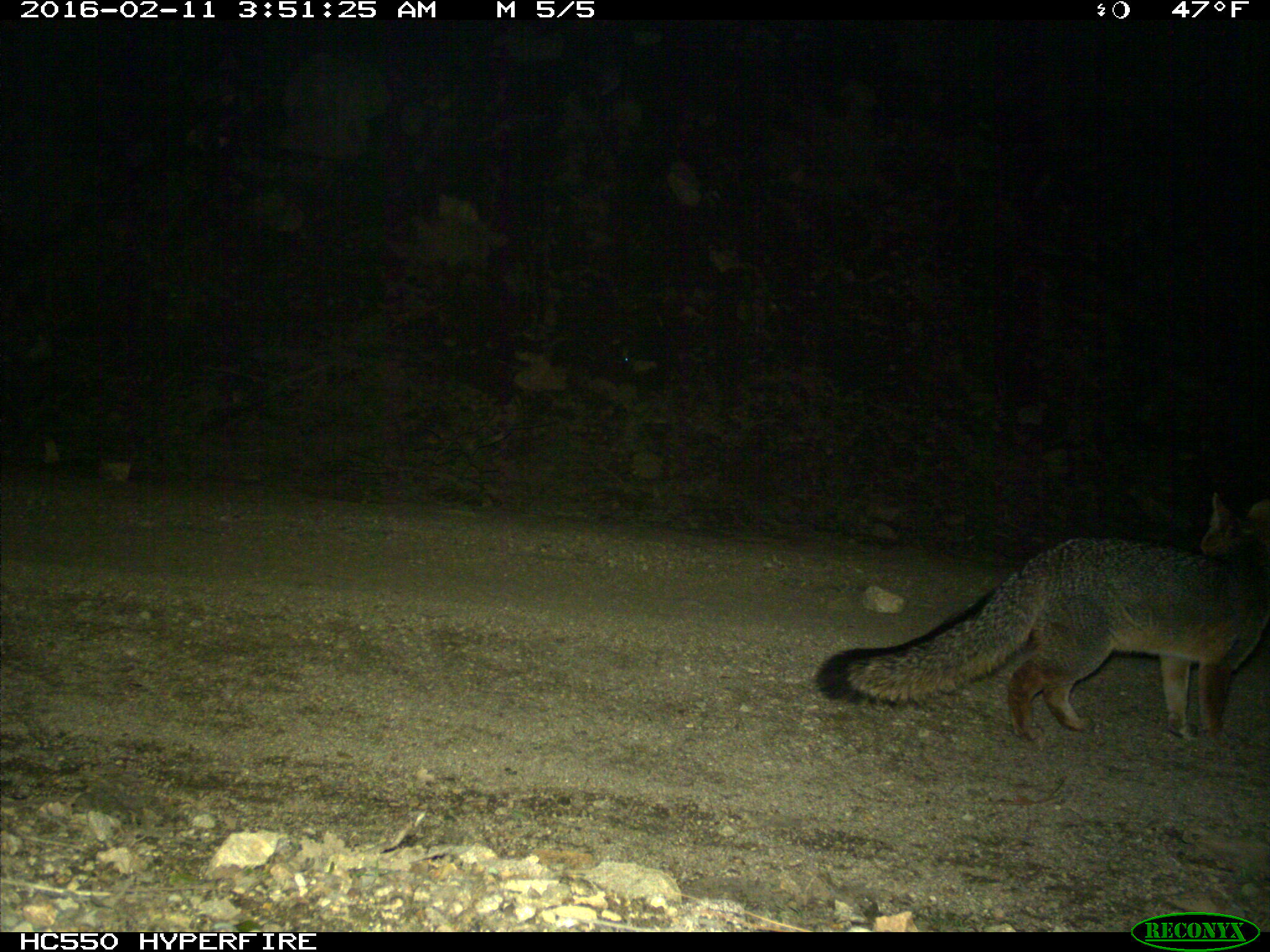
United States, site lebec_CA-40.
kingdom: Animalia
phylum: Chordata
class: Mammalia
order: Carnivora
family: Canidae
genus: Urocyon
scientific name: Urocyon cinereoargenteus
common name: gray fox